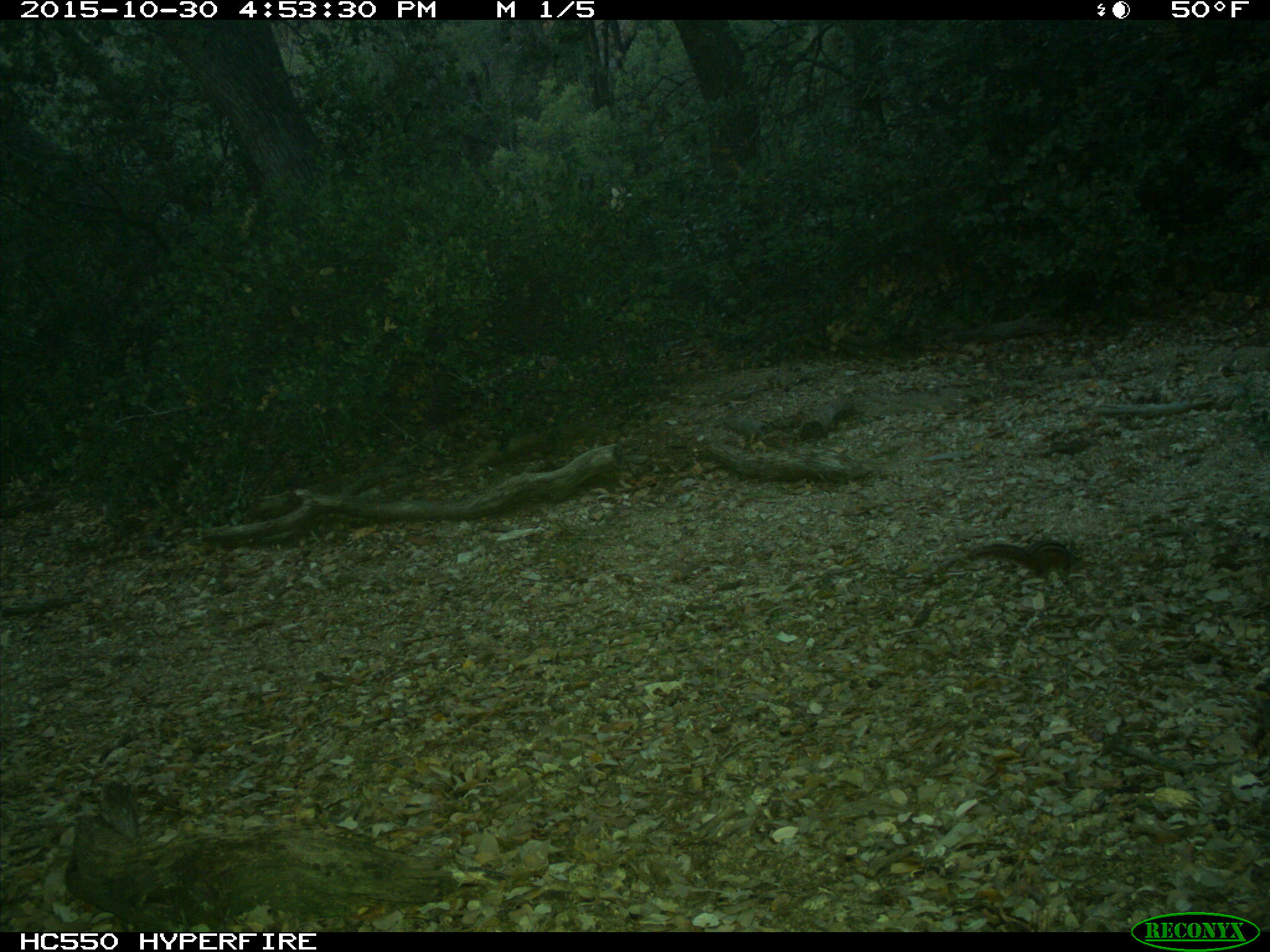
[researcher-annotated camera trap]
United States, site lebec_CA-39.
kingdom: Animalia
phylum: Chordata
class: Mammalia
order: Rodentia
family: Sciuridae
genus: Tamias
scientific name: Tamias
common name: chipmunk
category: unidentified chipmunk